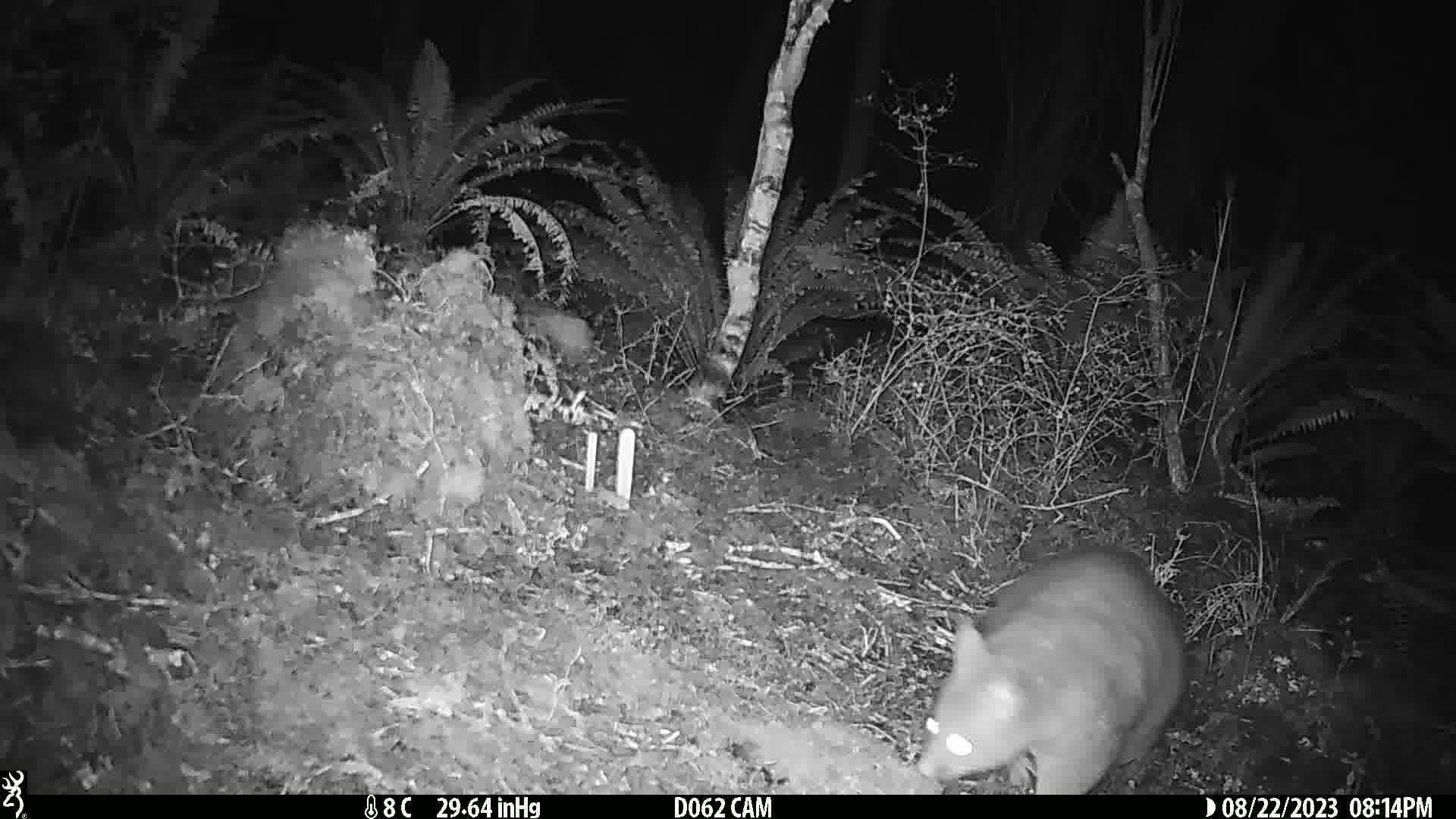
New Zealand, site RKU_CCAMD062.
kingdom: Animalia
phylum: Chordata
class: Mammalia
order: Diprotodontia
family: Phalangeridae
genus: Trichosurus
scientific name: Trichosurus vulpecula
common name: common brushtail possum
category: possum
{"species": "possum (common brushtail possum) (Trichosurus vulpecula)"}